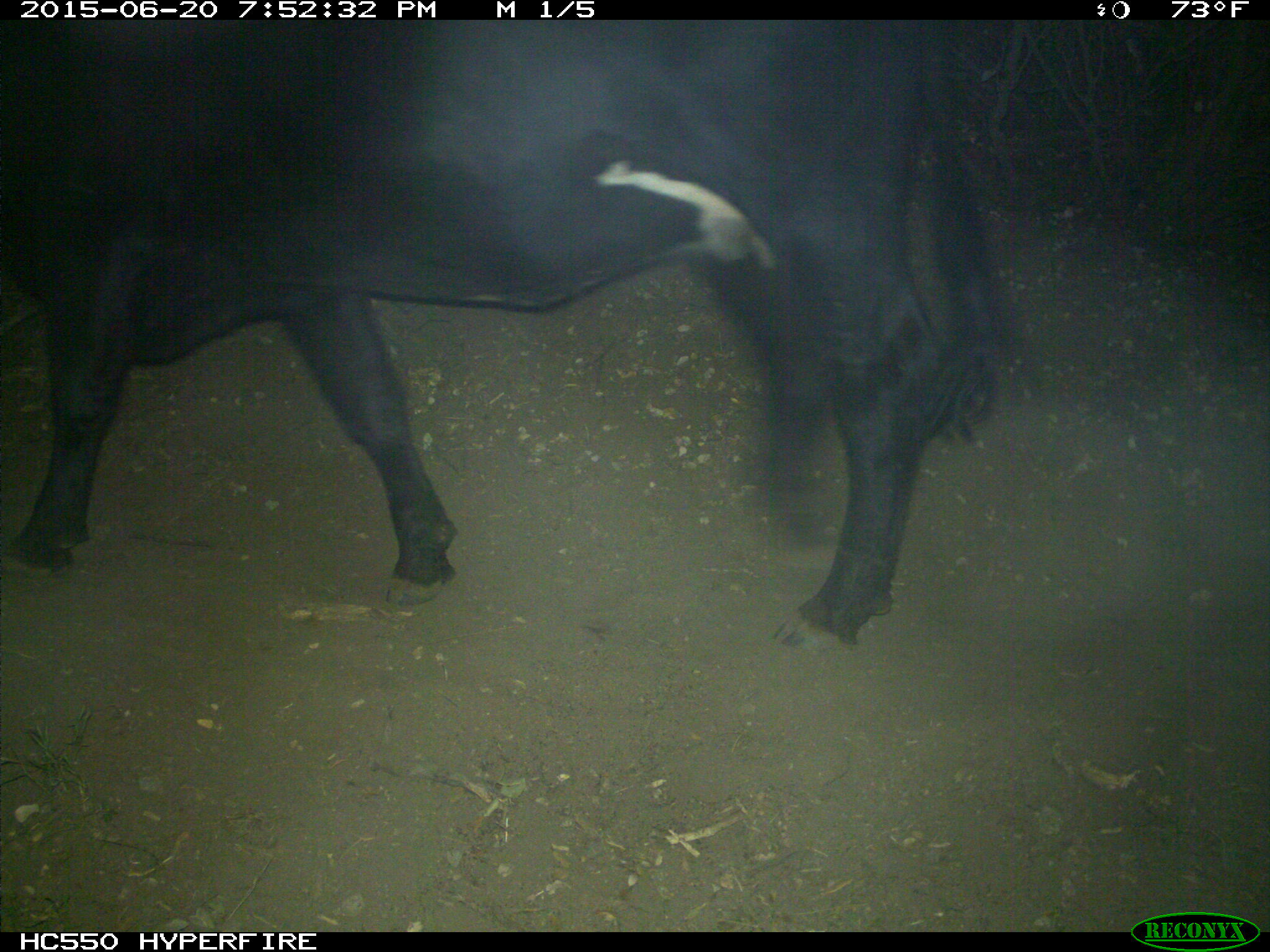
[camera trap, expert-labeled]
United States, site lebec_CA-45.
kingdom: Animalia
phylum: Chordata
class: Mammalia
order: Artiodactyla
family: Bovidae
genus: Bos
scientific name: Bos taurus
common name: domestic cow